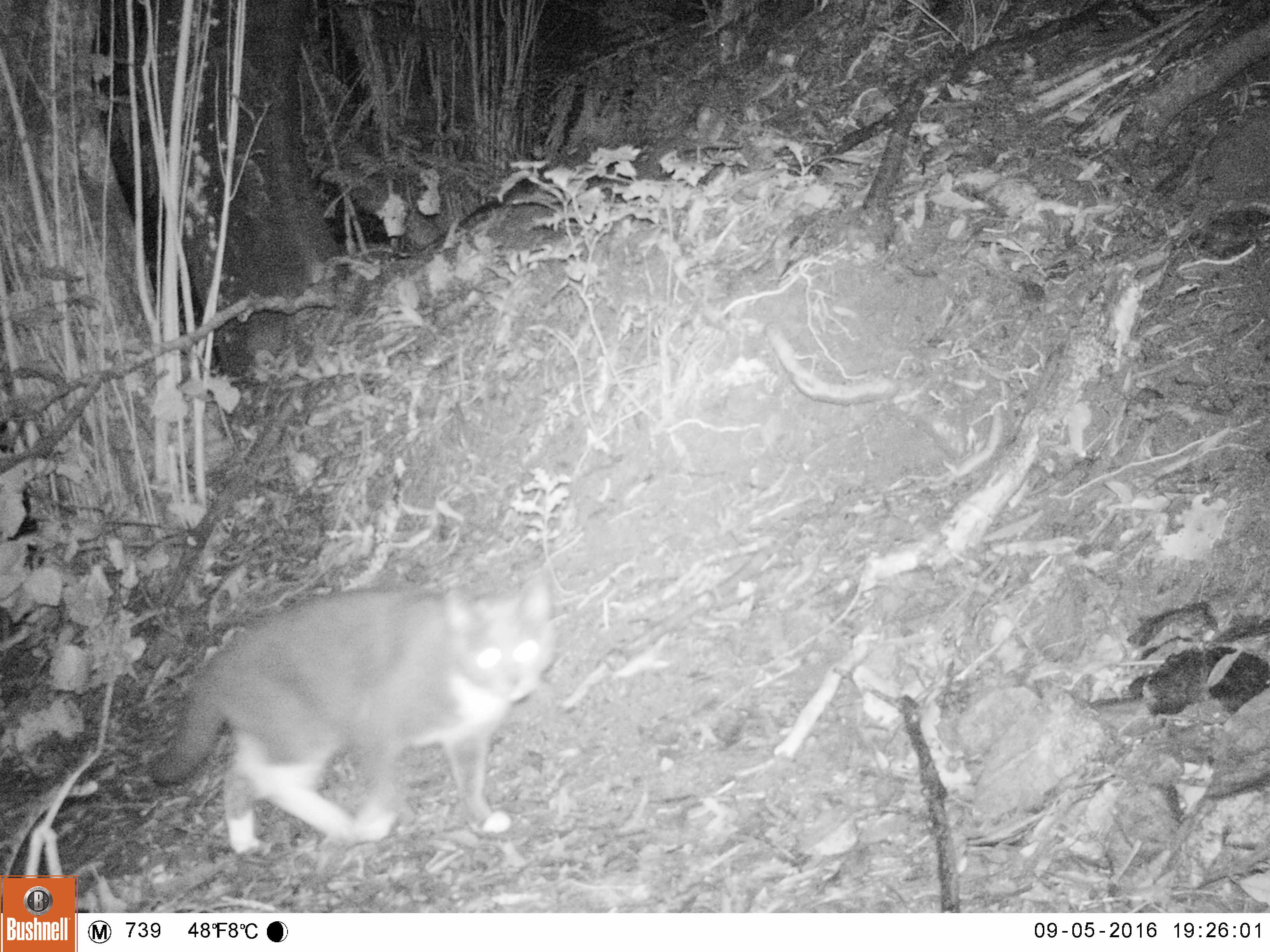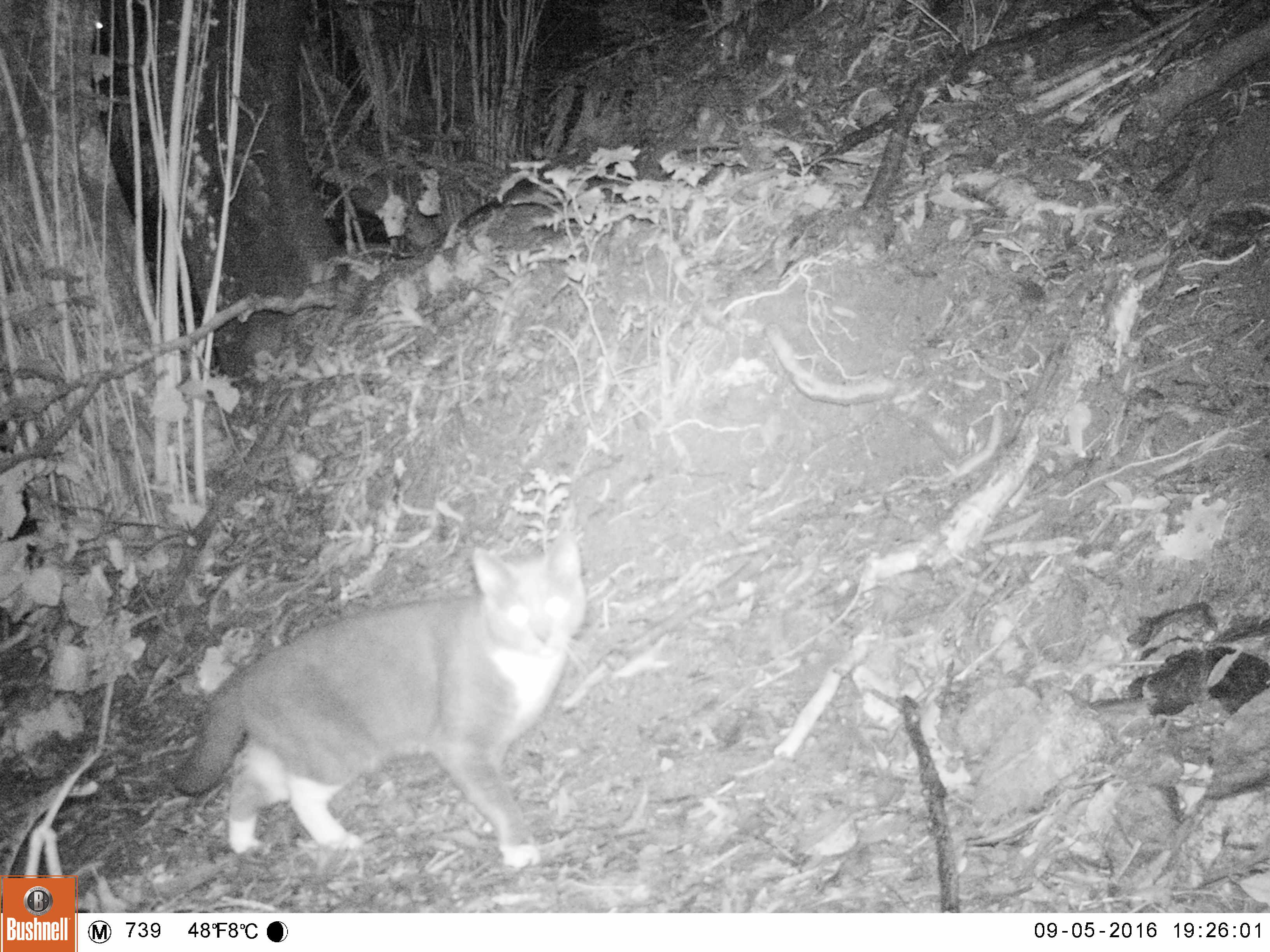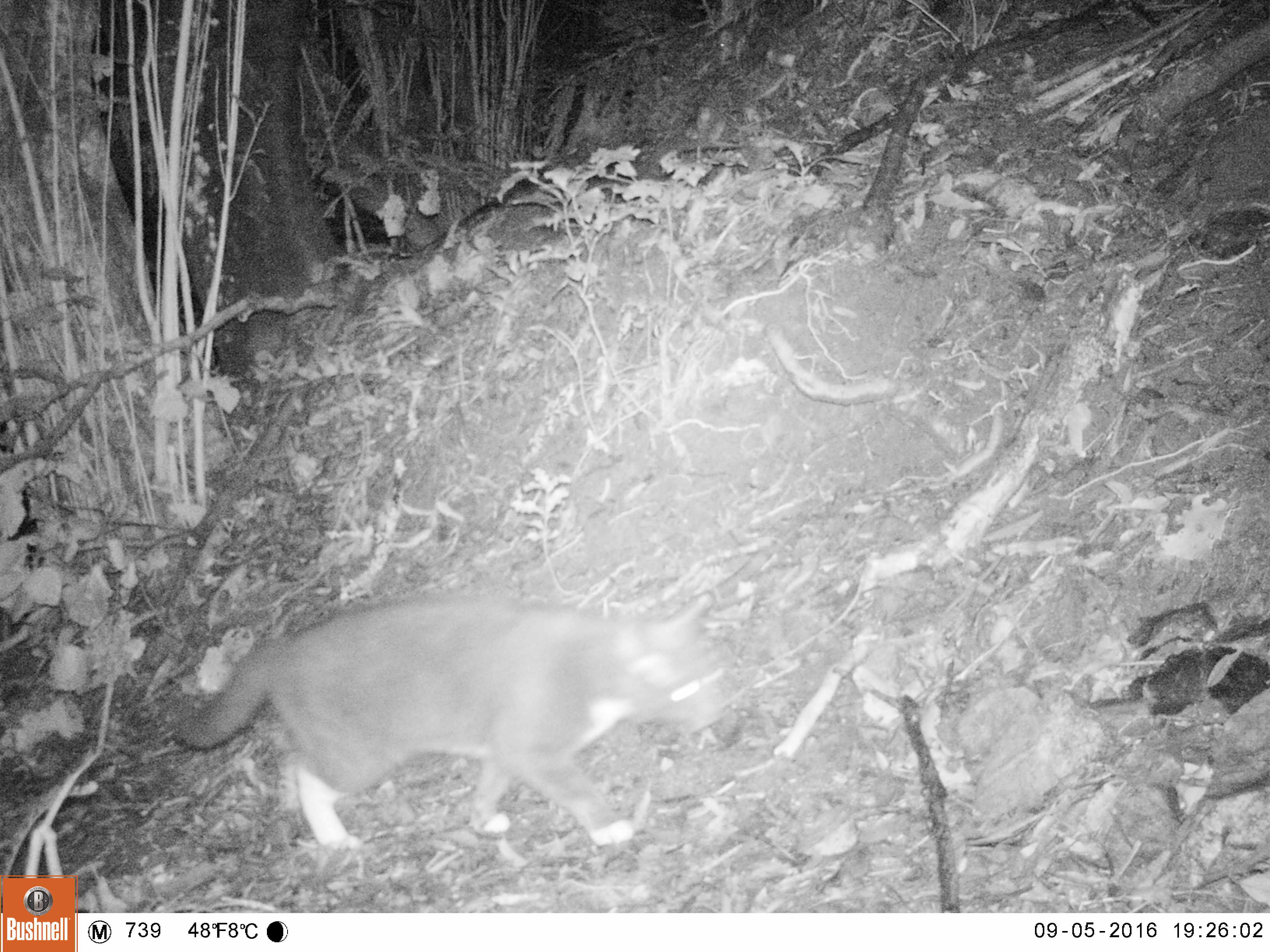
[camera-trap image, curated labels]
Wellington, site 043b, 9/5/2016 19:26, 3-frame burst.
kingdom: Animalia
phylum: Chordata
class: Mammalia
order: Carnivora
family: Felidae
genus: Felis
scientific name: Felis catus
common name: cat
Cat (Felis catus).